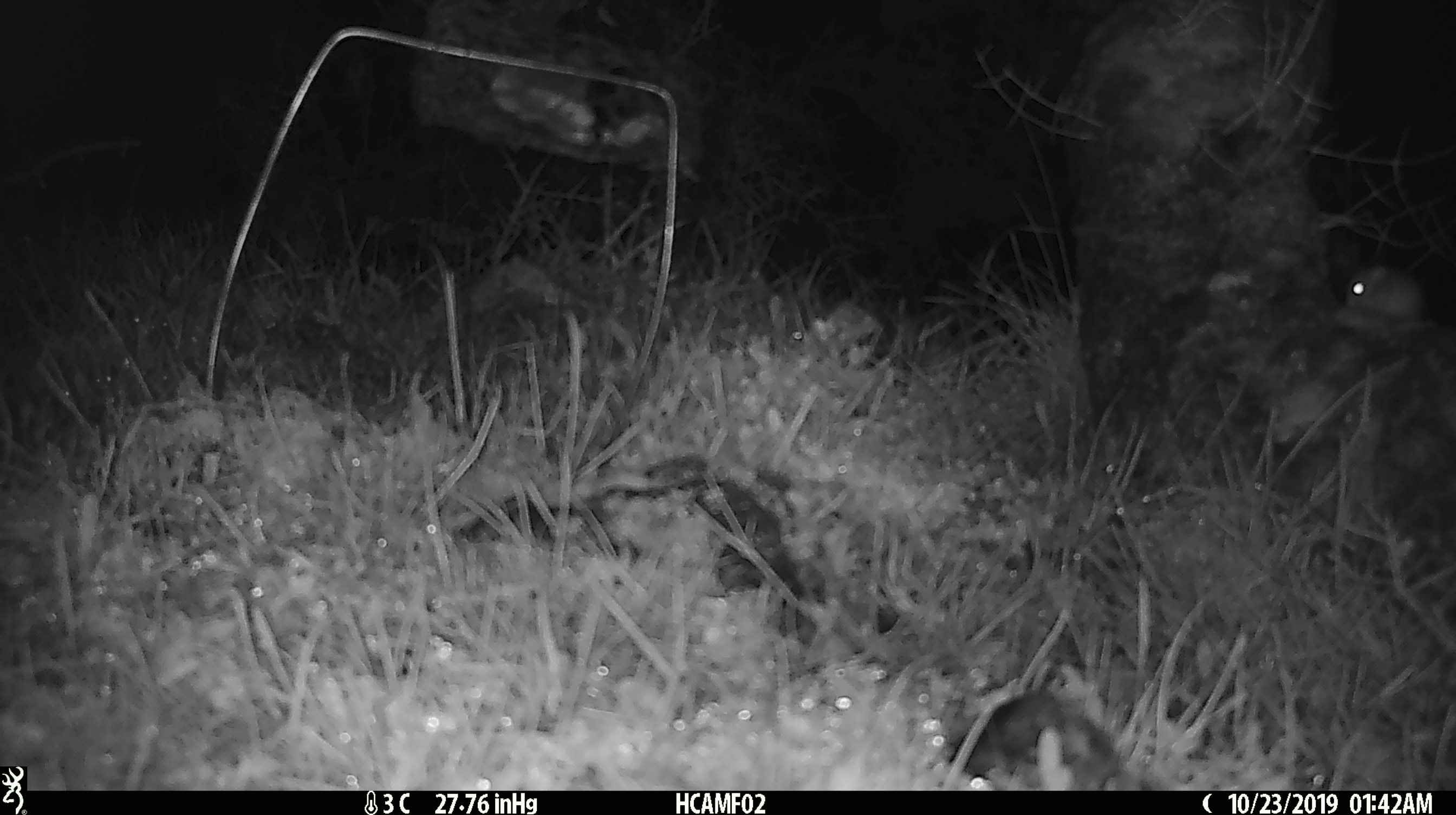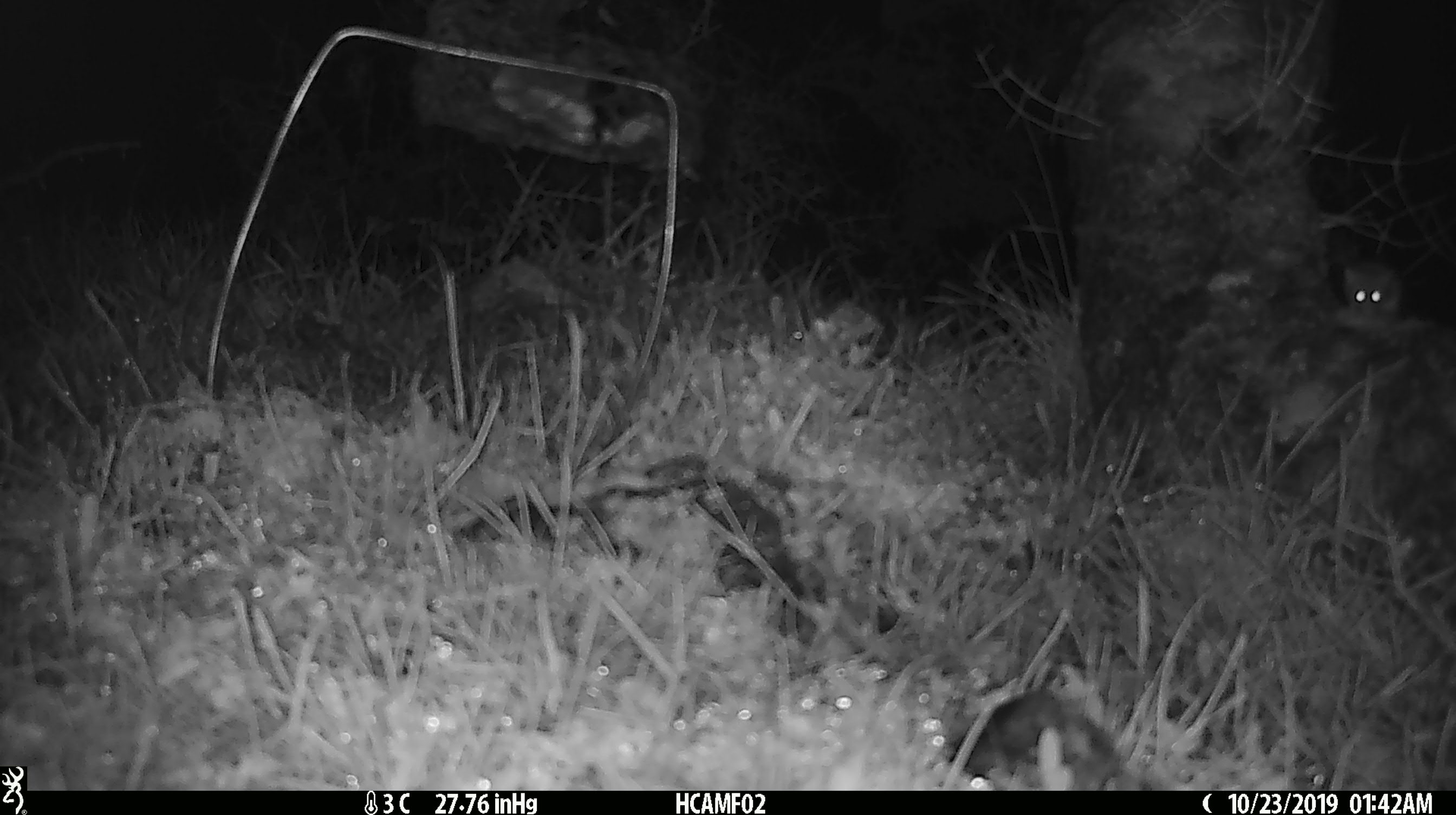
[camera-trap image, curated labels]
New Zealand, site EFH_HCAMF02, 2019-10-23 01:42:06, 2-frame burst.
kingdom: Animalia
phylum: Chordata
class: Mammalia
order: Rodentia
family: Muridae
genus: Mus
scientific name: Mus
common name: mouse